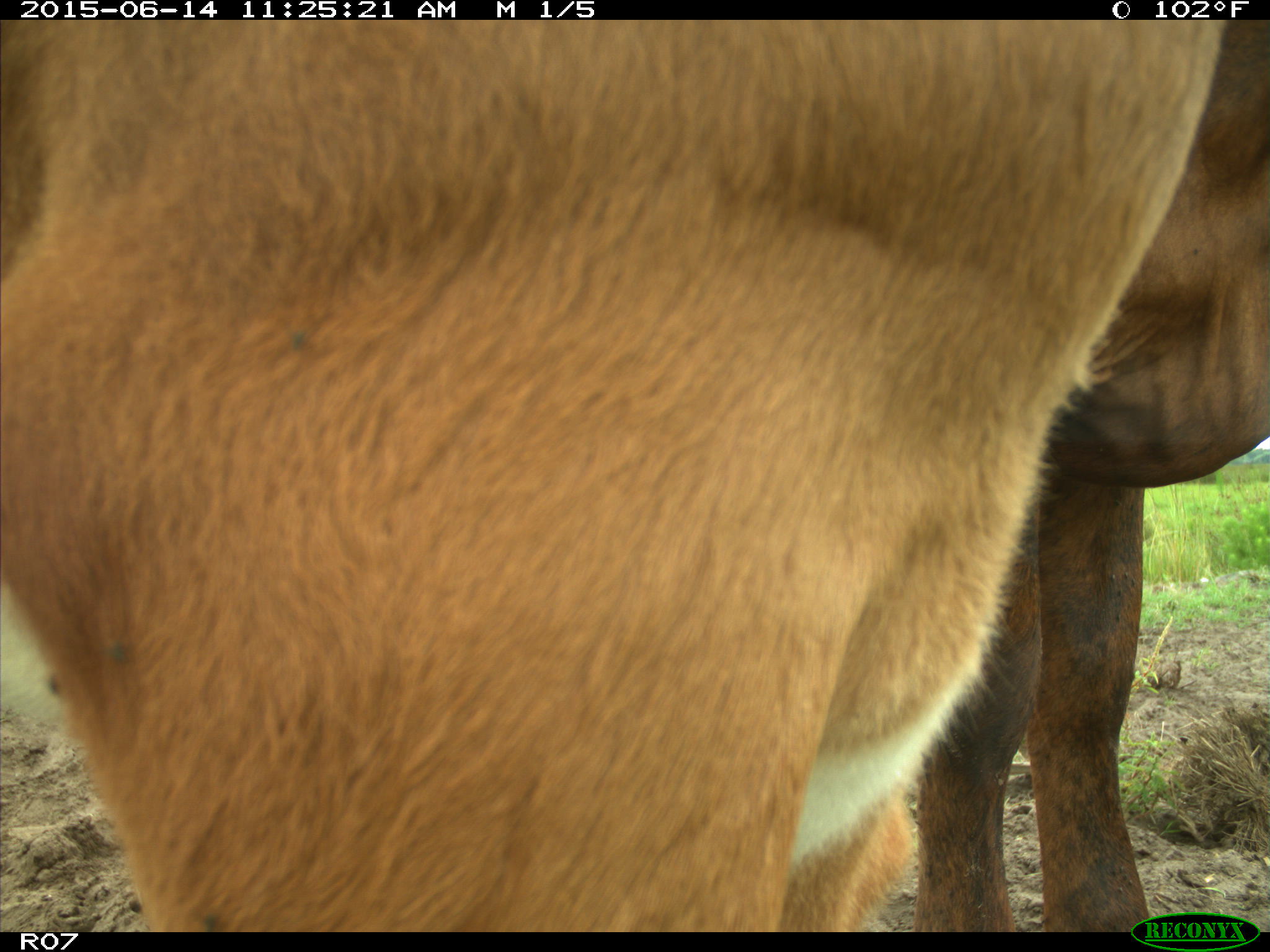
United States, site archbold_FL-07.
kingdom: Animalia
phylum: Chordata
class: Mammalia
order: Artiodactyla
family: Bovidae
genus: Bos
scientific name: Bos taurus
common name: domestic cow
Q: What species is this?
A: Bos taurus (domestic cow).